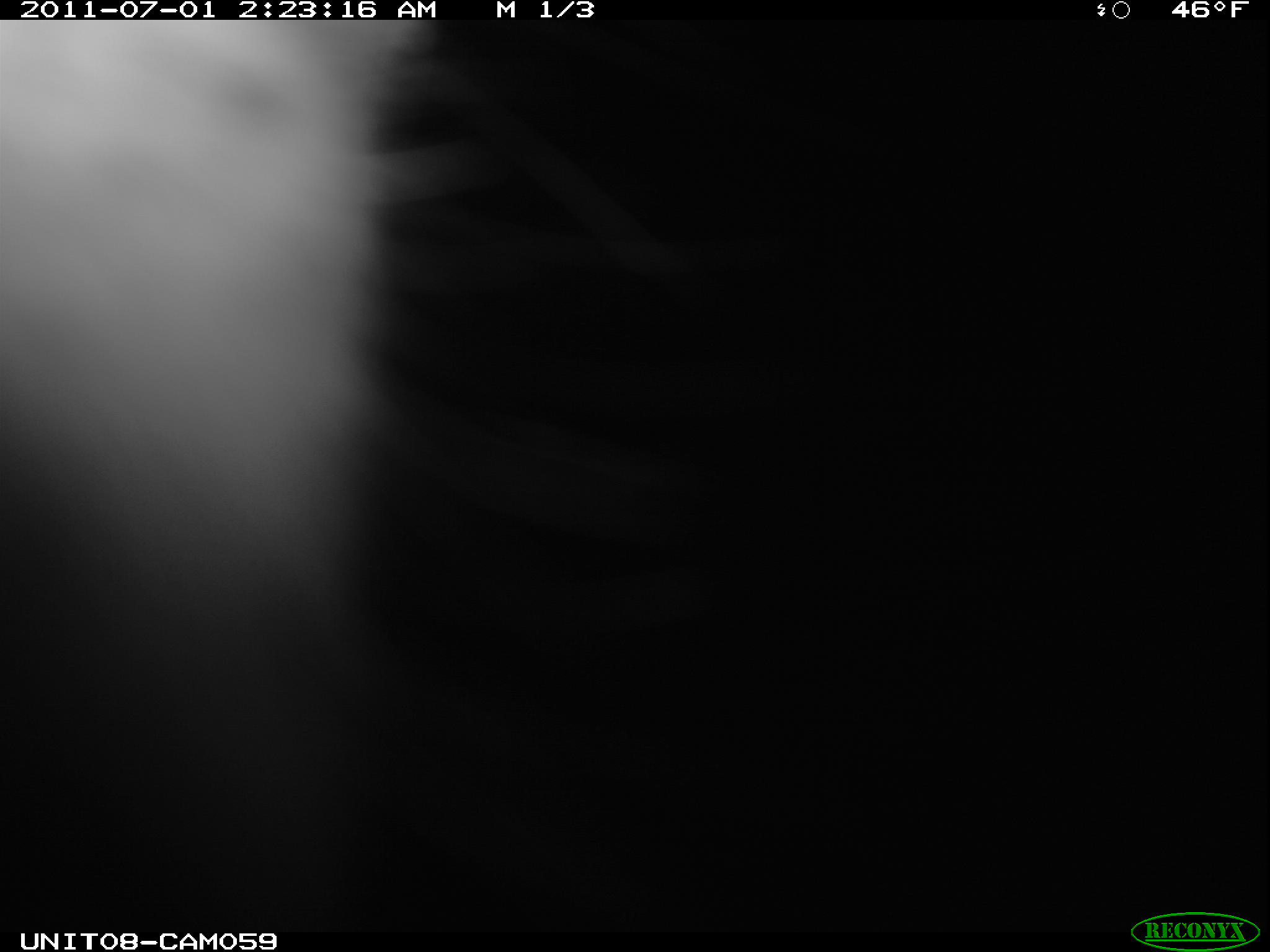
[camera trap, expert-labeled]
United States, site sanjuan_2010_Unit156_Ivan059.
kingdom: Animalia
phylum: Chordata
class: Mammalia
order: Artiodactyla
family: Cervidae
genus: Cervus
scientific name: Cervus elaphus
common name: red deer